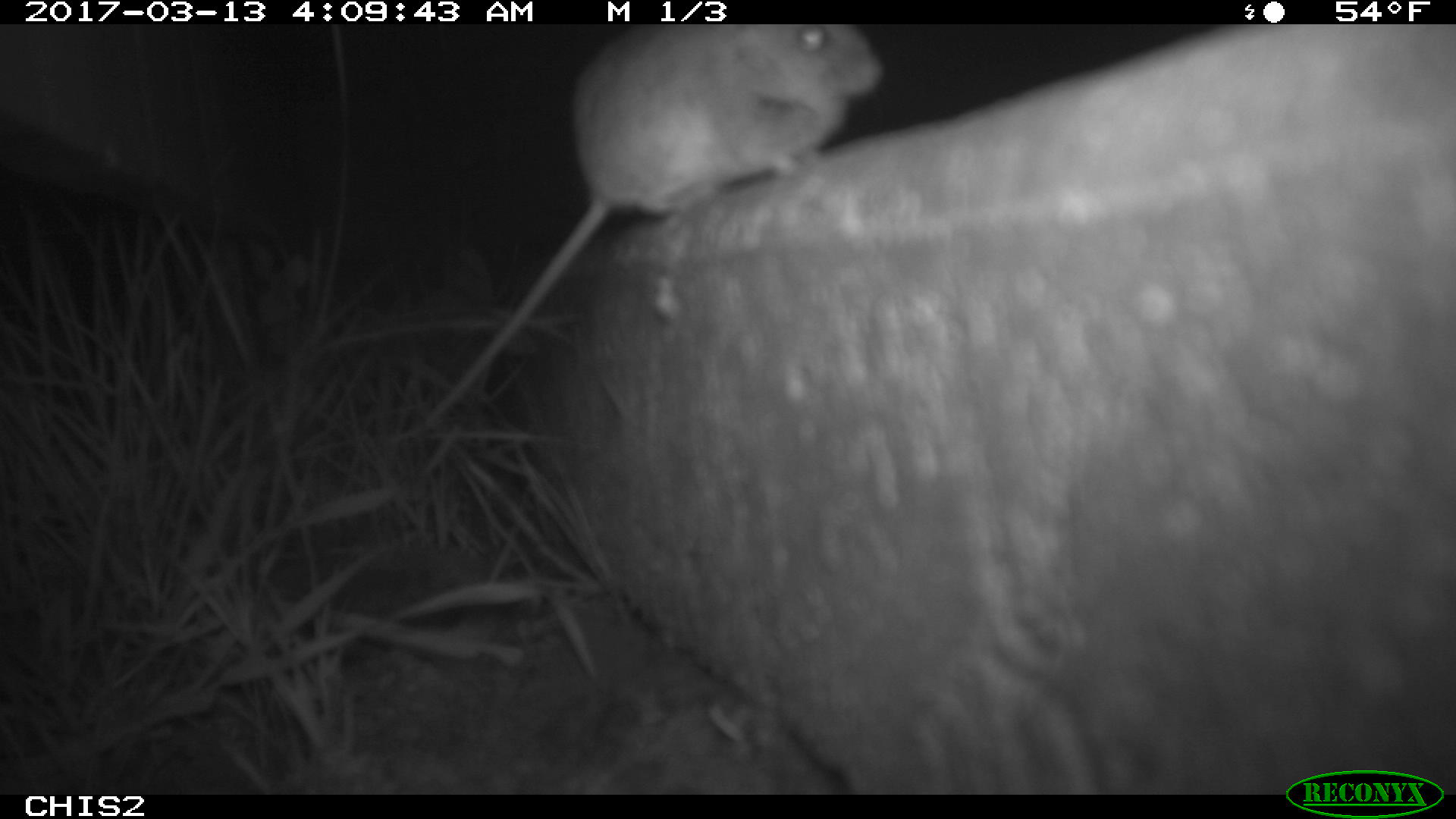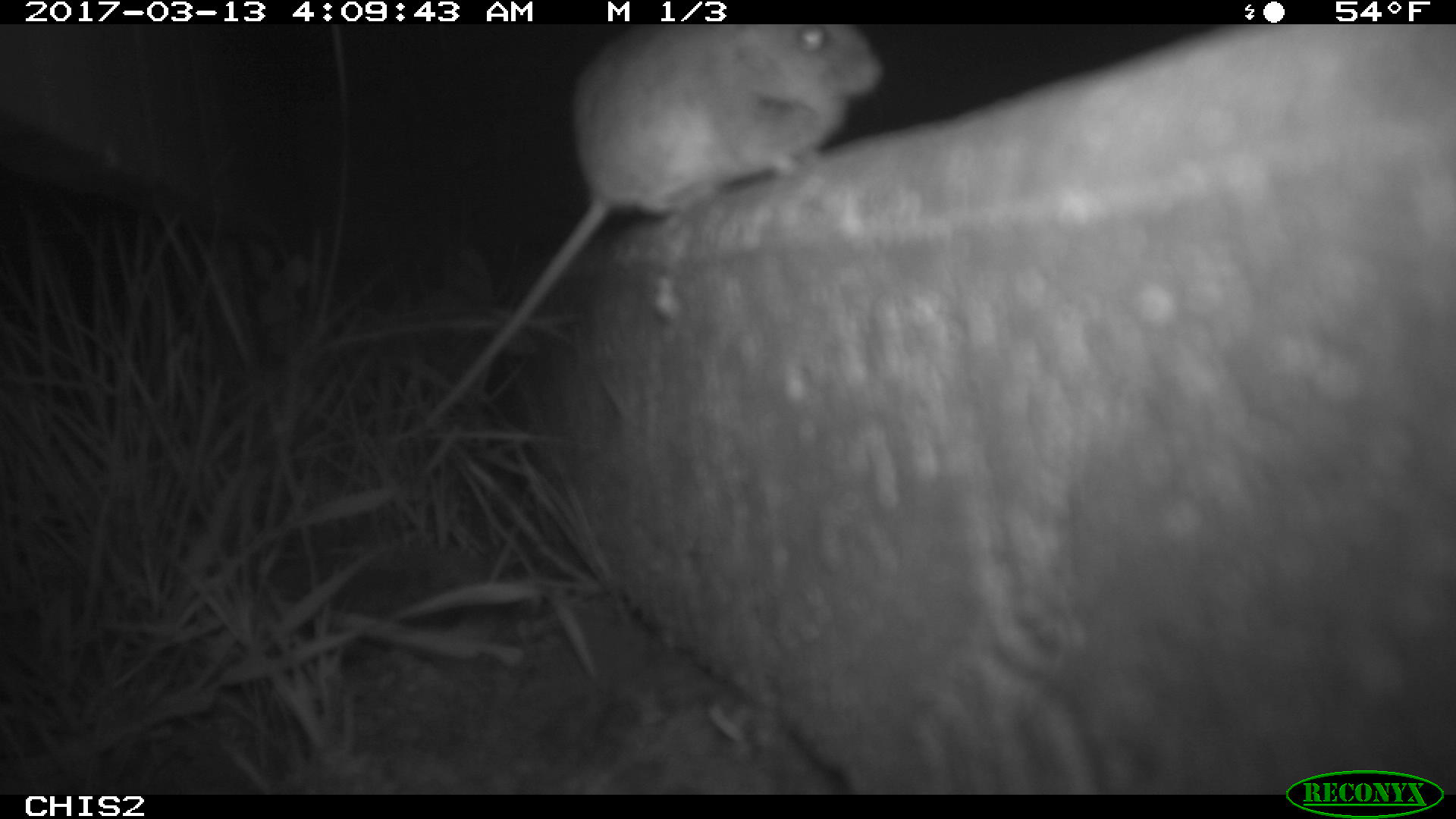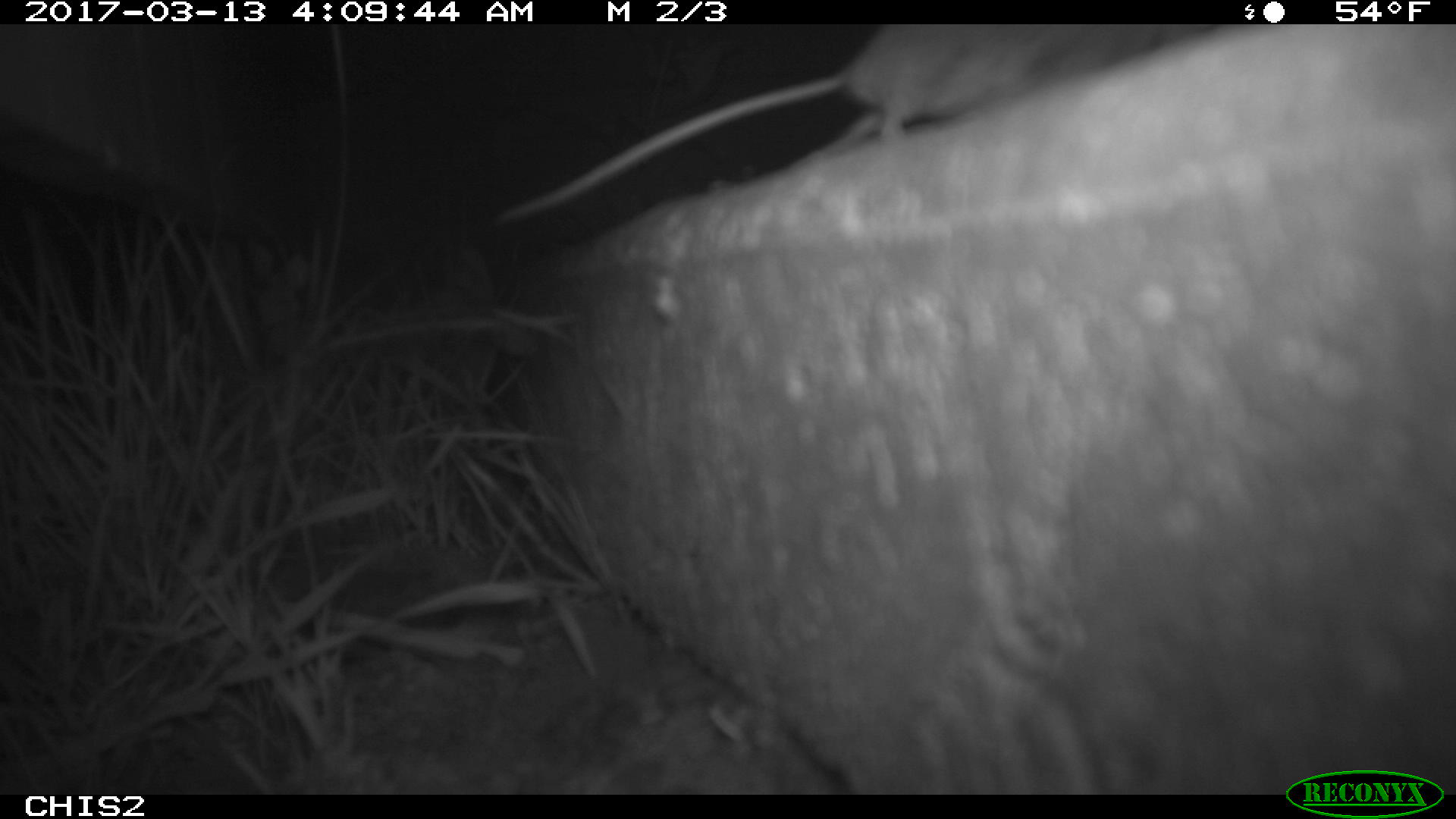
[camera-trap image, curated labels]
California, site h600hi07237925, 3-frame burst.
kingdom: Animalia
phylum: Chordata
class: Mammalia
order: Rodentia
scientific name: Rodentia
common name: rodent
Rodent (Rodentia).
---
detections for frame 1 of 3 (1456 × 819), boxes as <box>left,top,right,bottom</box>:
rodent: <box>420,20,887,428</box>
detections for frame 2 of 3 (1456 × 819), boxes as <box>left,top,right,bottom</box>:
rodent: <box>421,23,885,425</box>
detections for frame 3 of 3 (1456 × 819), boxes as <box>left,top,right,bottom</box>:
rodent: <box>495,24,1212,225</box>